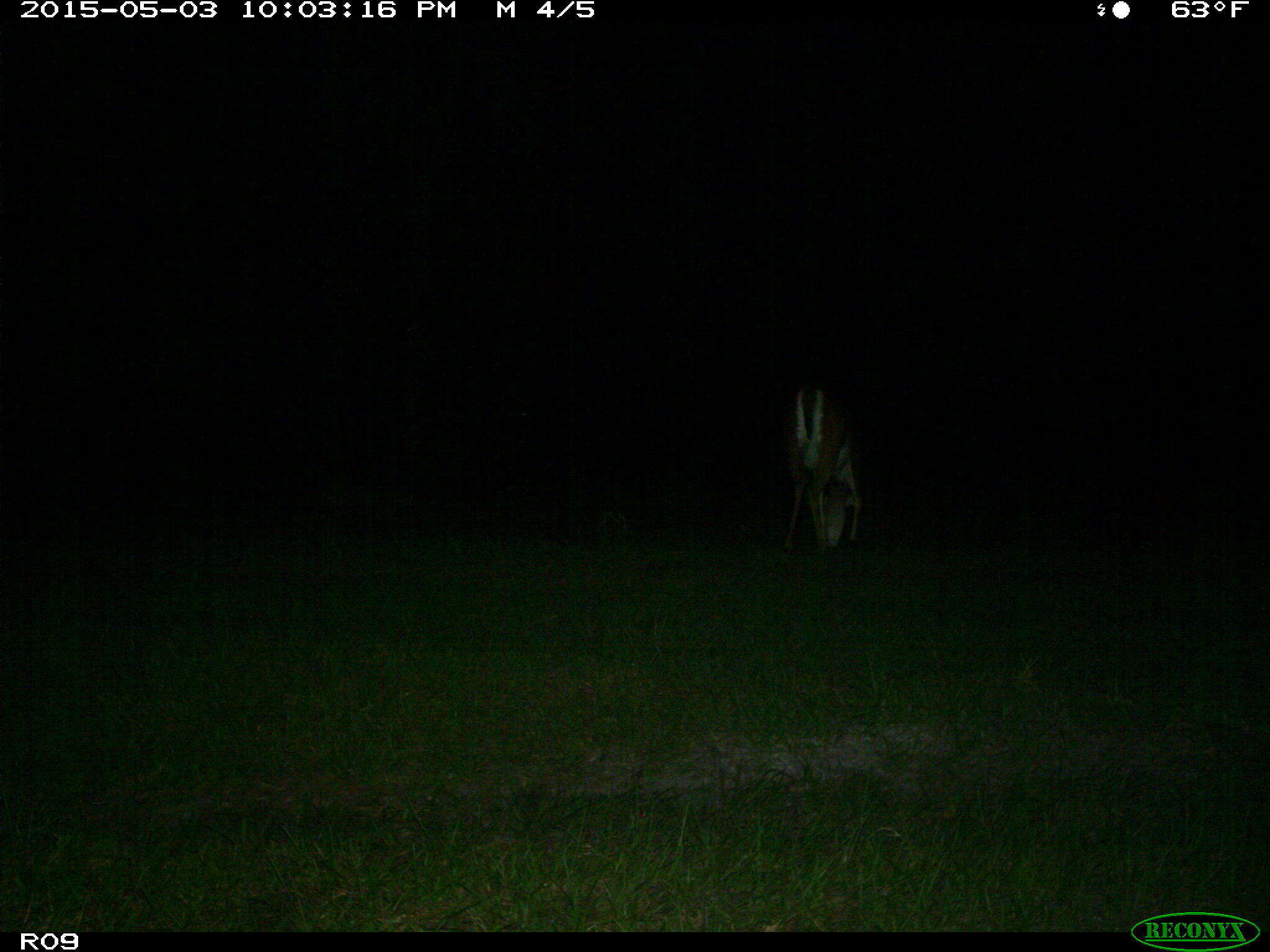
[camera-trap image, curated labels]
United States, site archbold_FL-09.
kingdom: Animalia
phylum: Chordata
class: Mammalia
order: Artiodactyla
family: Cervidae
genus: Odocoileus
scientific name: Odocoileus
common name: deer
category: unidentified deer